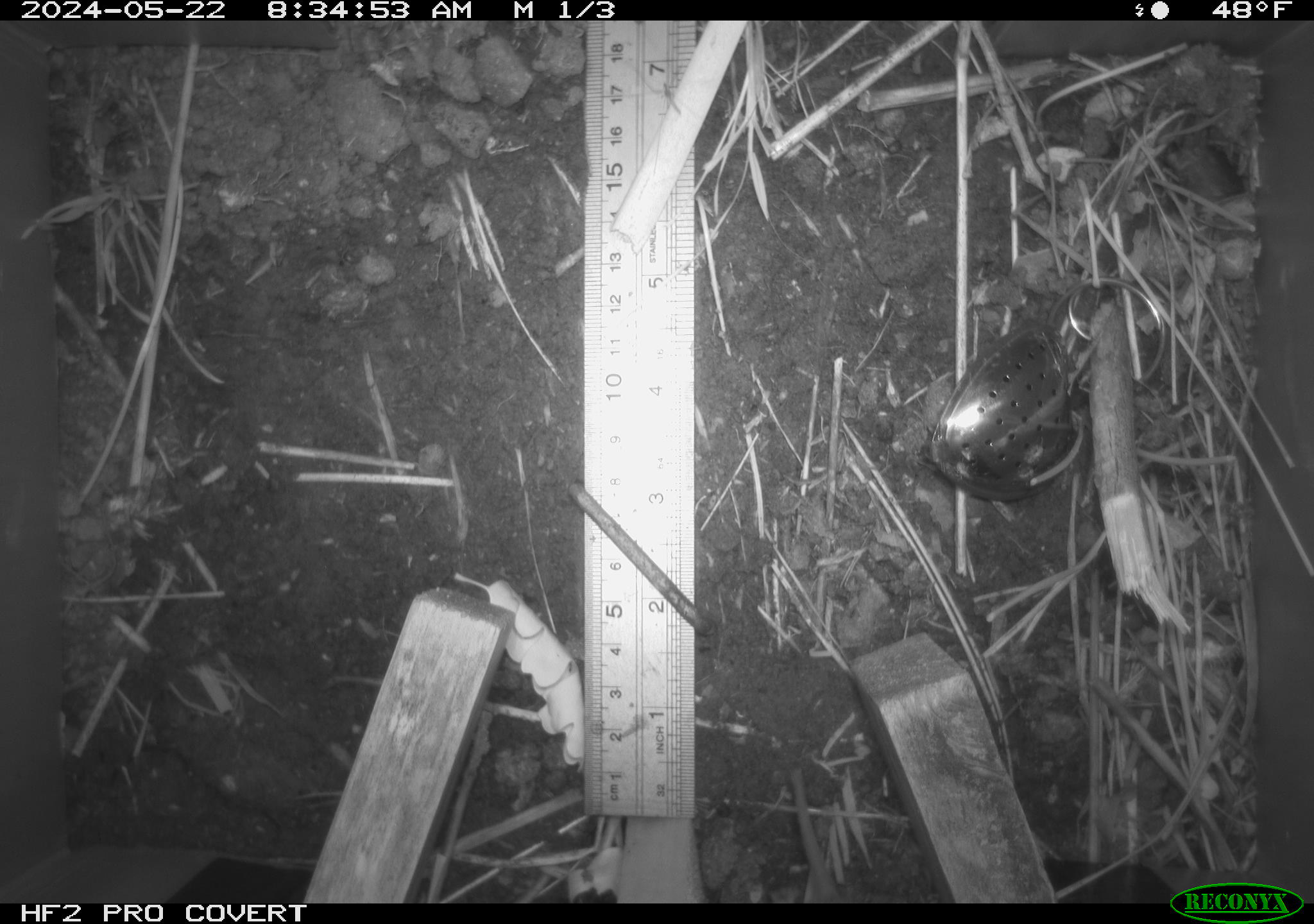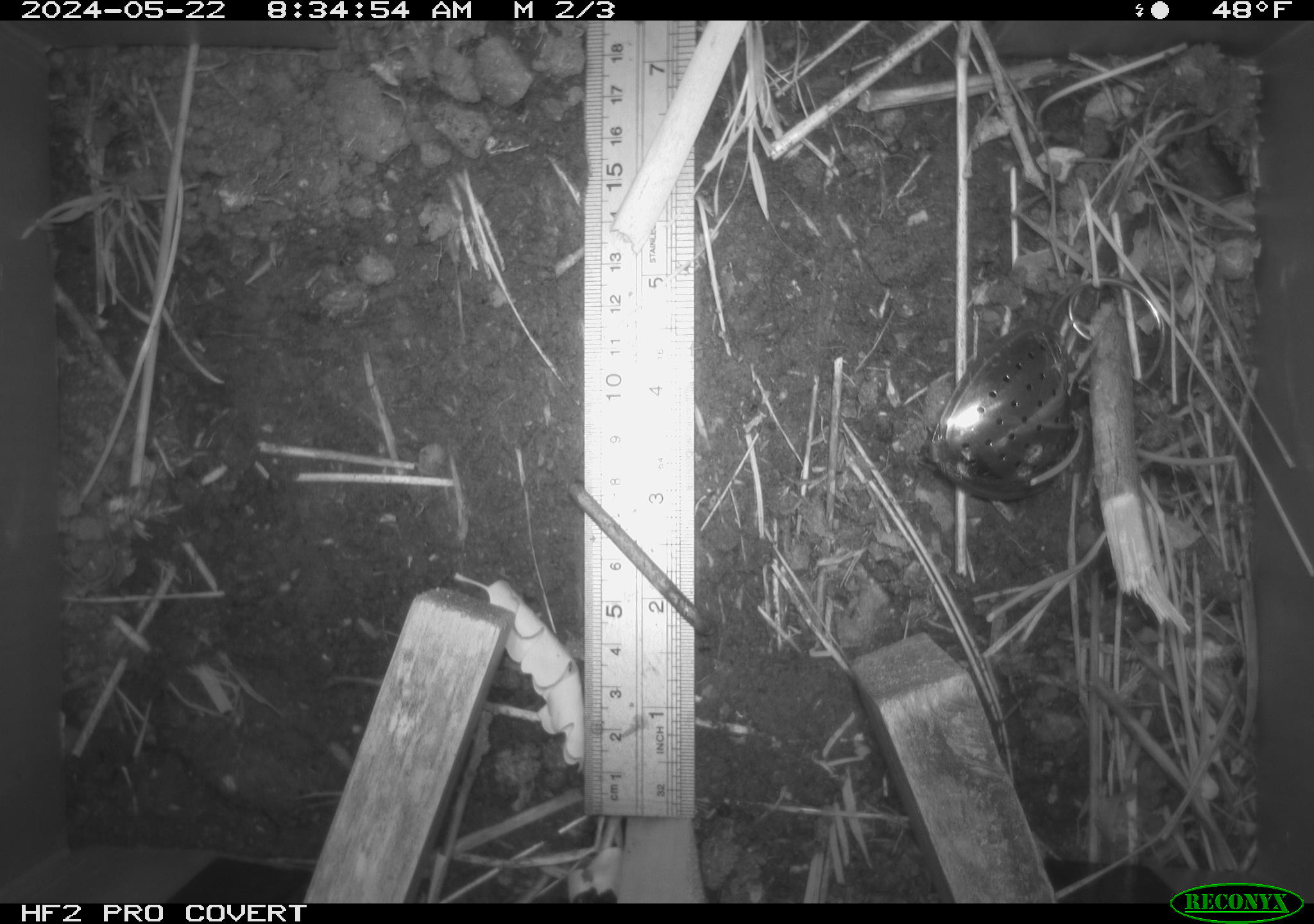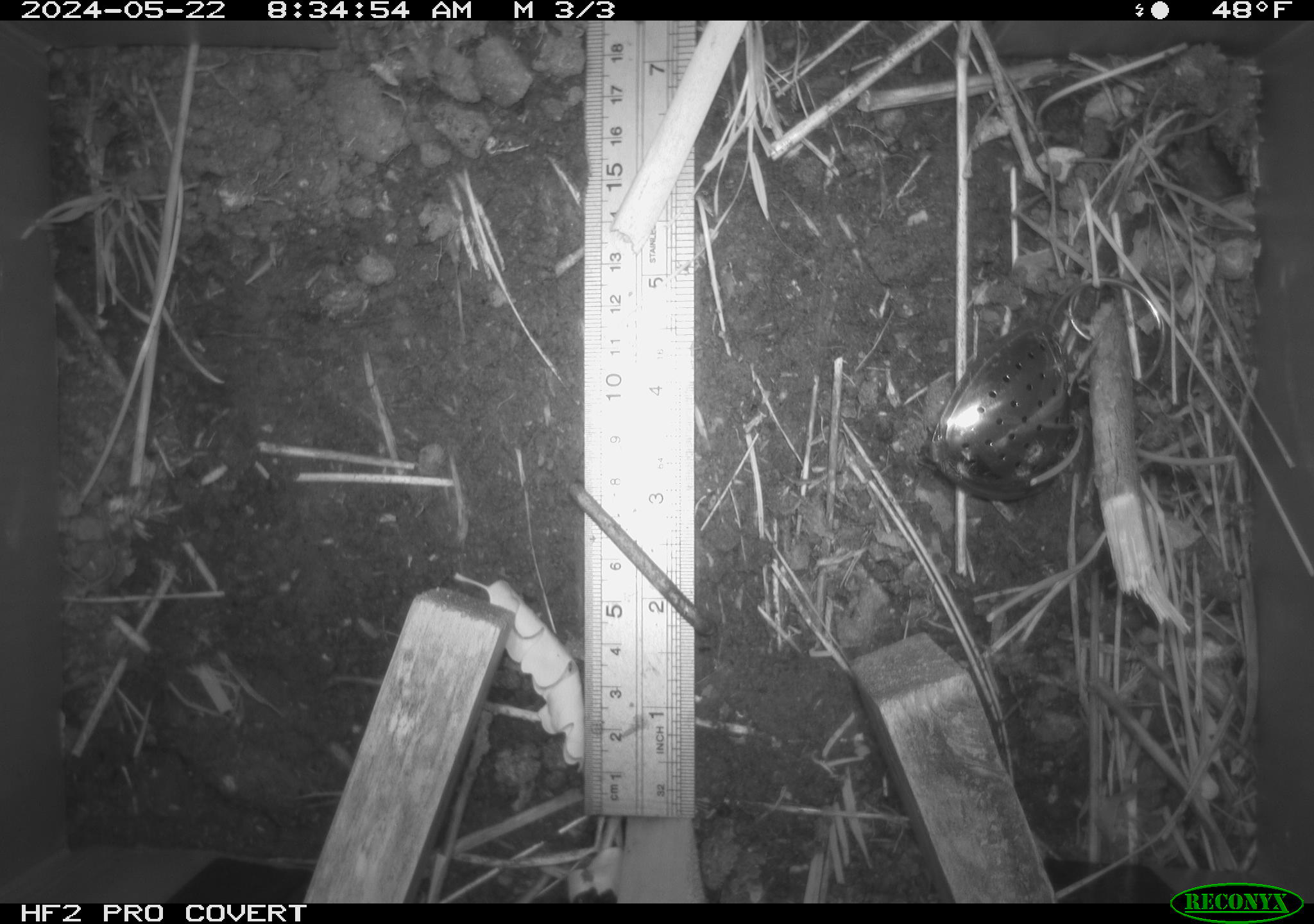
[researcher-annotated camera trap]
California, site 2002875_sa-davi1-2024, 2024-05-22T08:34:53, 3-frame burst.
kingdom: Animalia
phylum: Chordata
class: Mammalia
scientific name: Mammalia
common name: small mammal